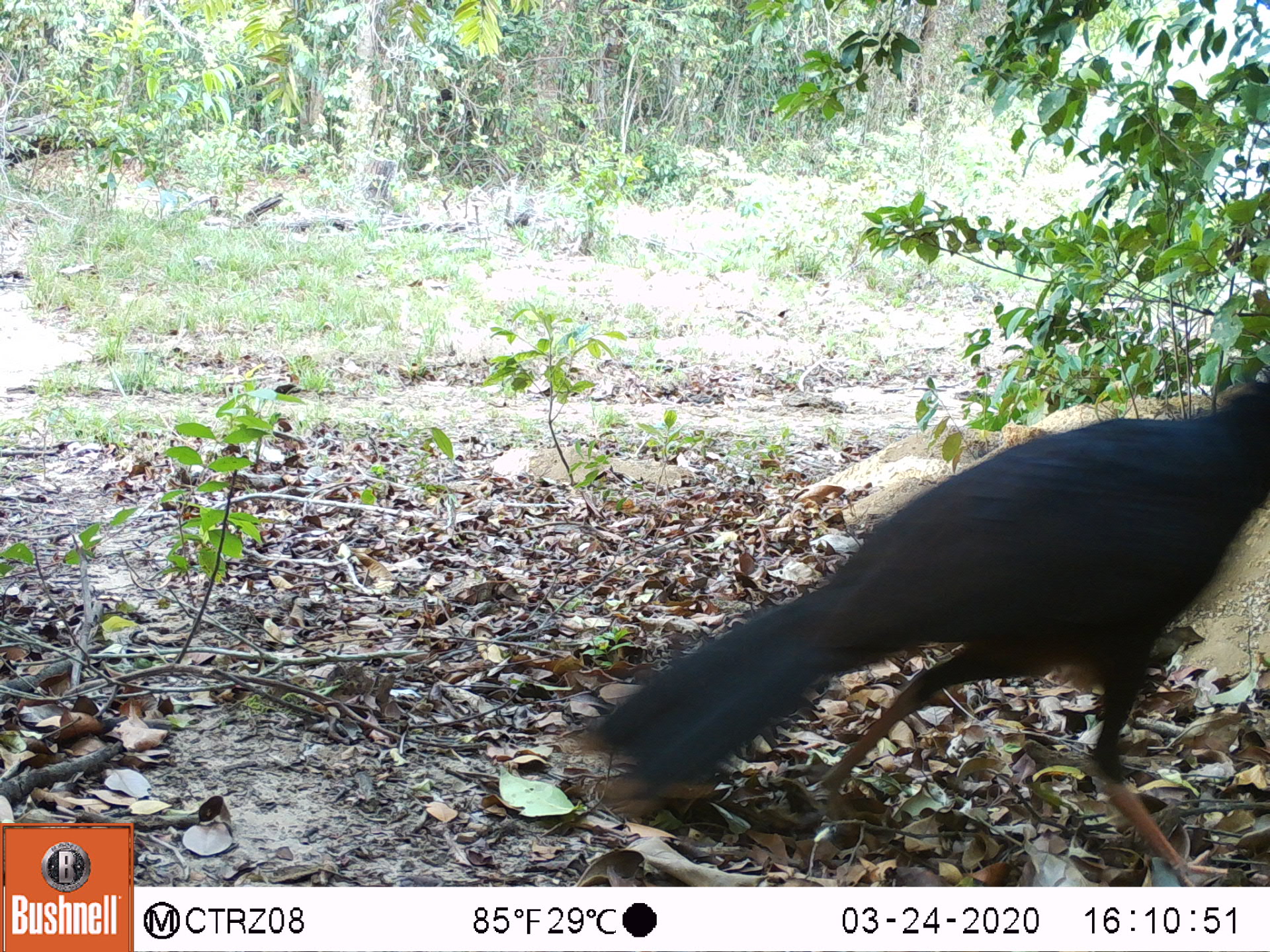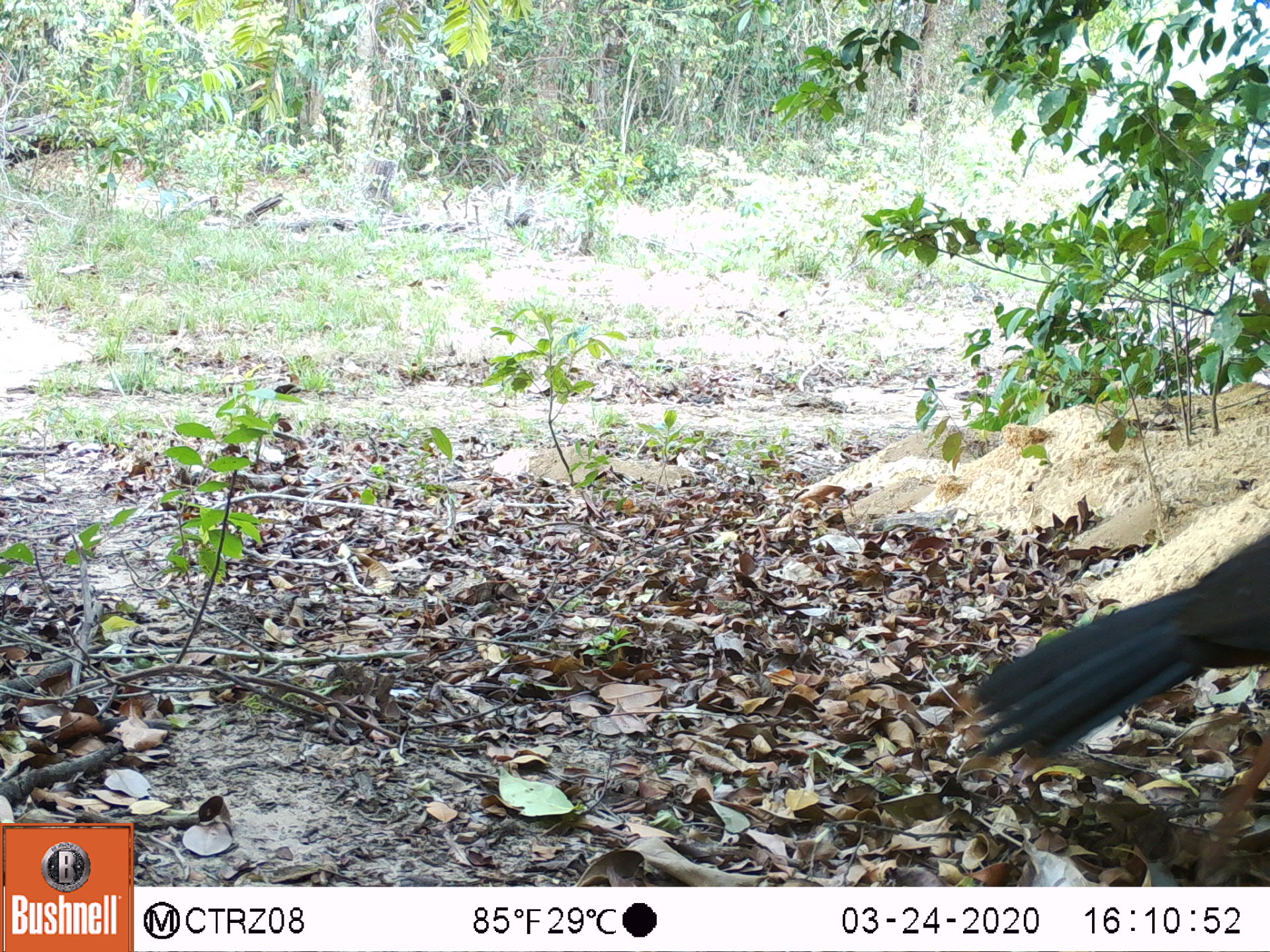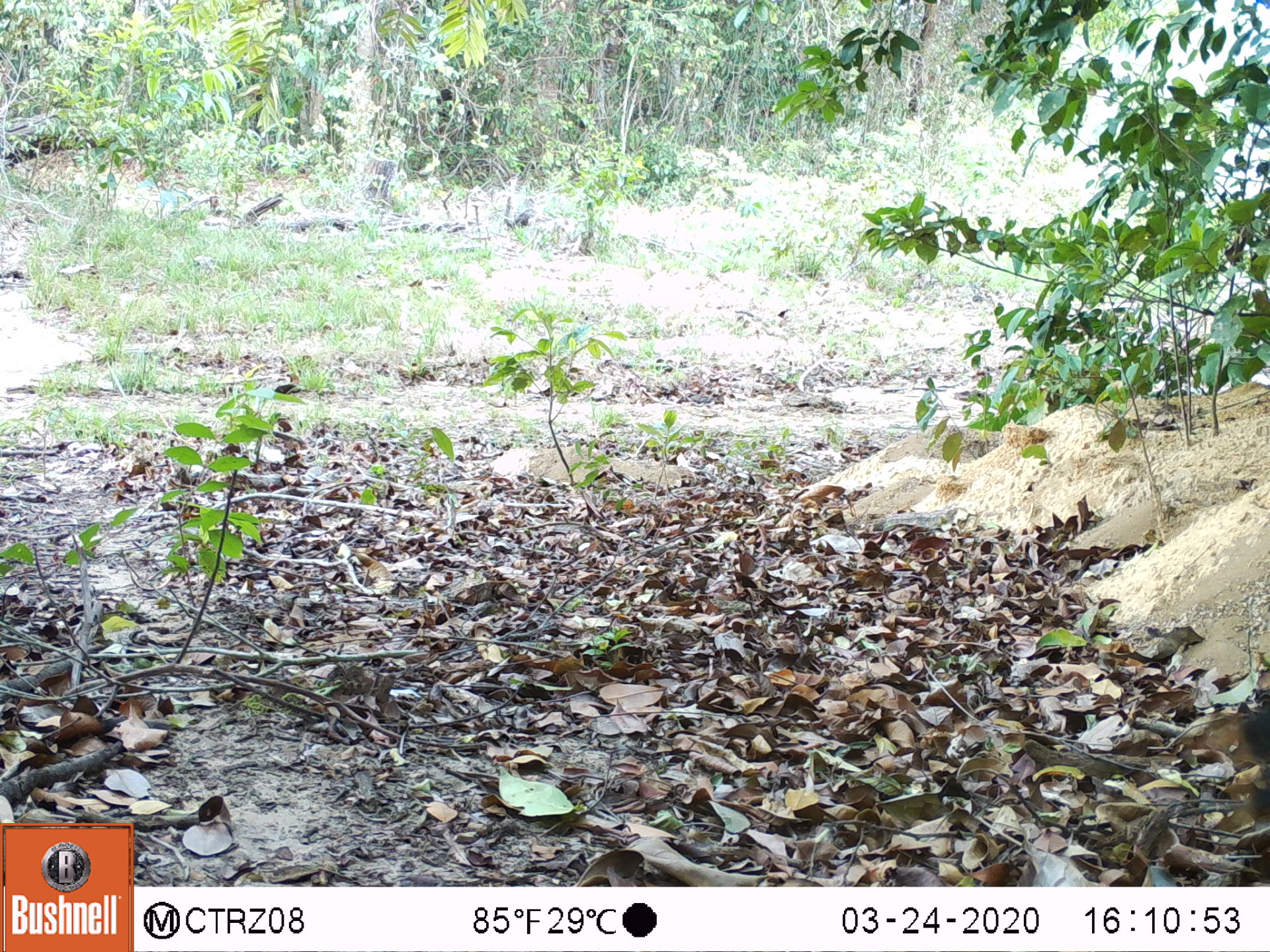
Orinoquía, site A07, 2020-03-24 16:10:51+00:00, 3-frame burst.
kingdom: Animalia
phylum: Chordata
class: Aves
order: Galliformes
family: Cracidae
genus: Mitu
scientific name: Mitu salvini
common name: salvin's currasow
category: salvins curassow